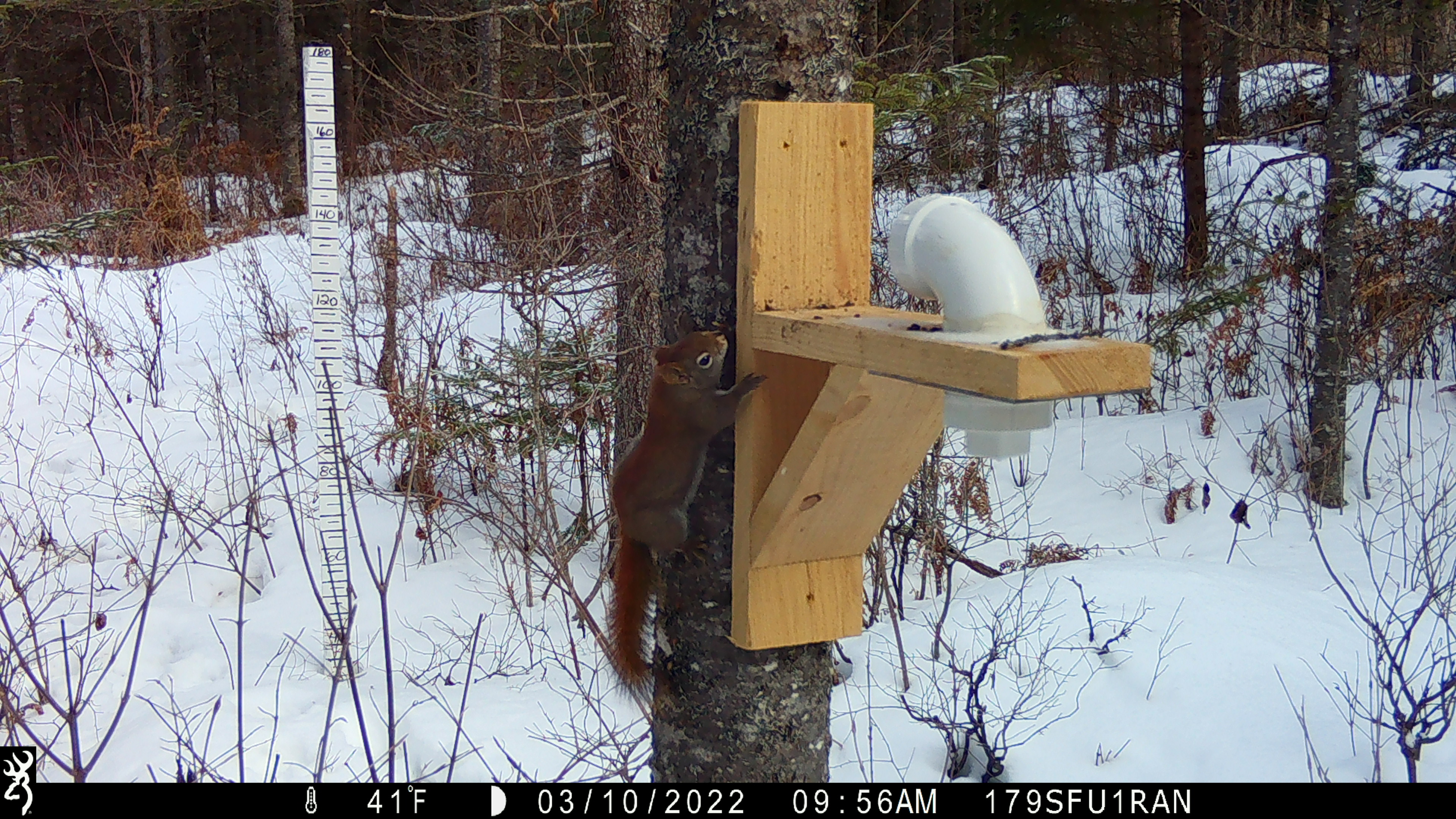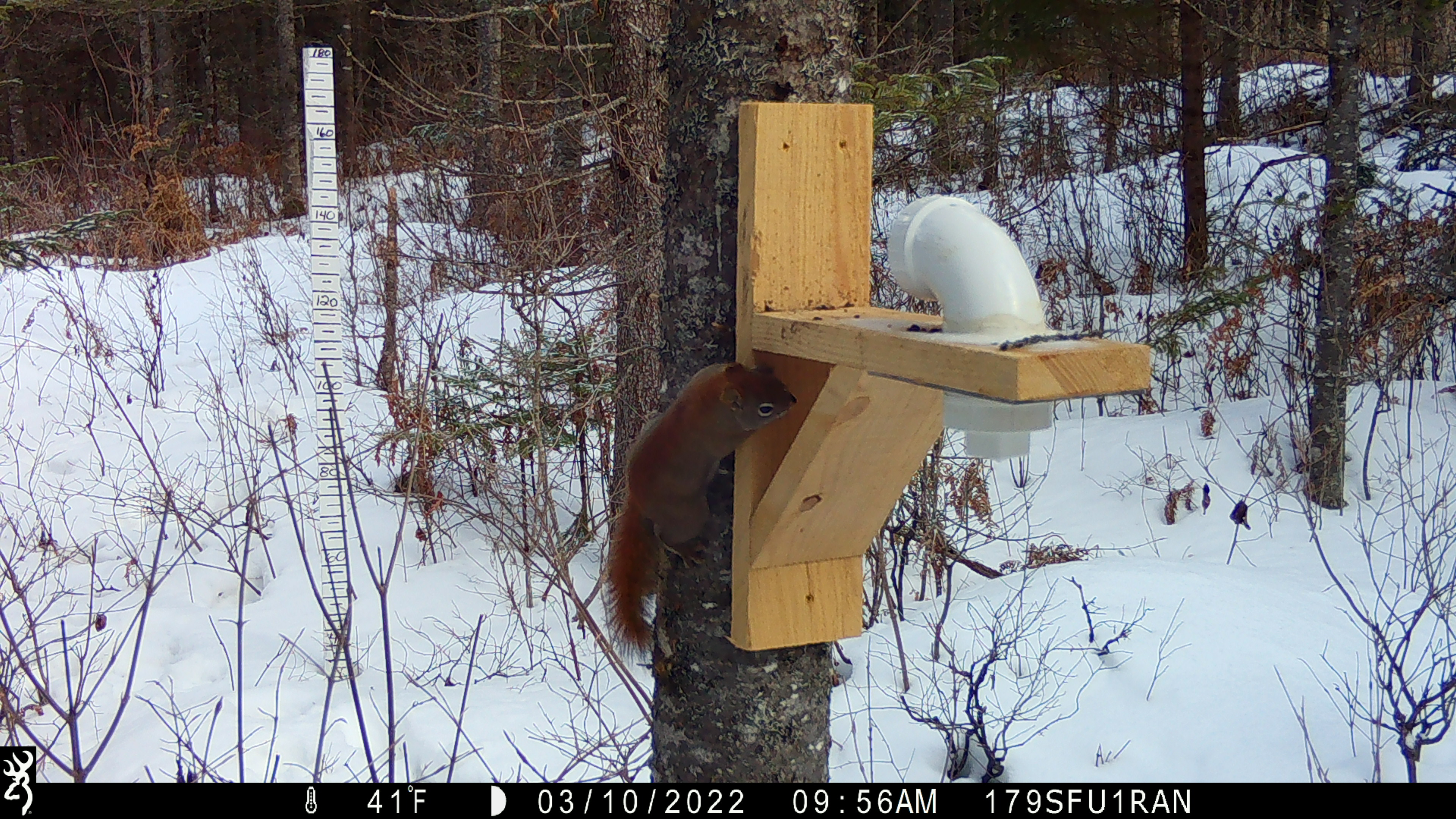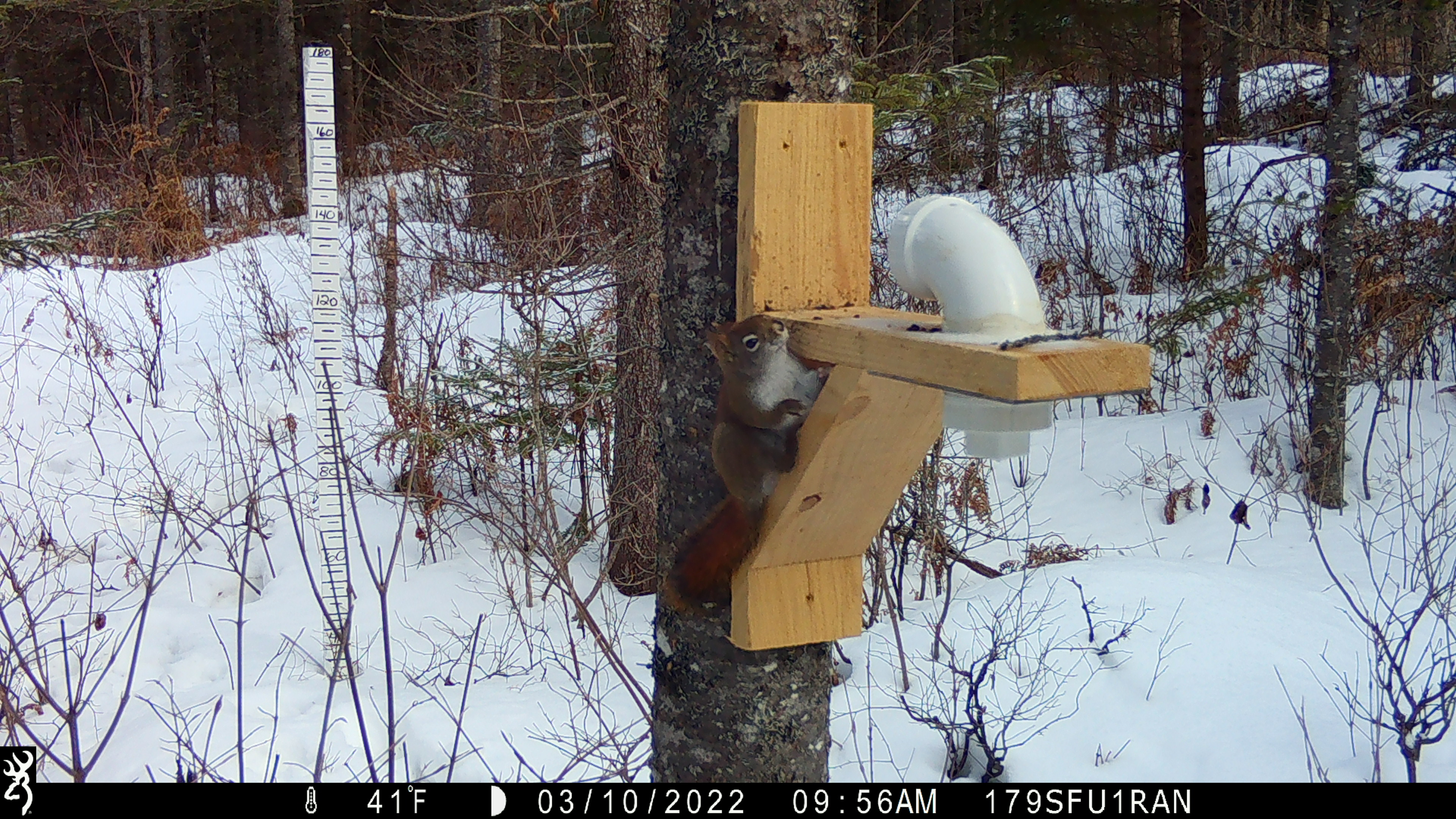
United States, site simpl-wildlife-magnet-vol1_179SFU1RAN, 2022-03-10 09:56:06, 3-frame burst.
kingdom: Animalia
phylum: Chordata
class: Mammalia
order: Rodentia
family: Sciuridae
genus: Tamiasciurus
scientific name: Tamiasciurus hudsonicus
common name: red squirrel